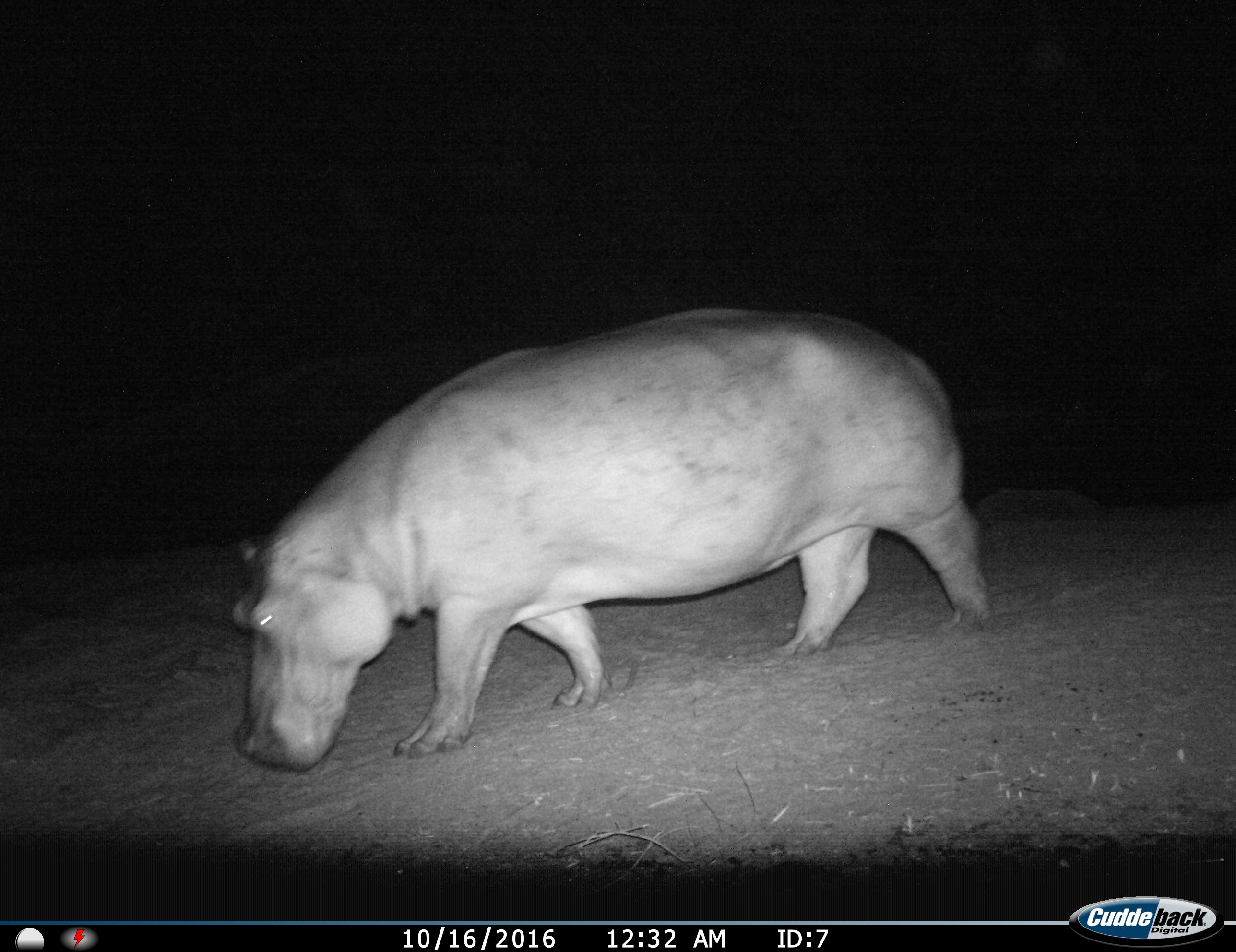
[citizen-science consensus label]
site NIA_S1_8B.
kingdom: Animalia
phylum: Chordata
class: Mammalia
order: Artiodactyla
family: Hippopotamidae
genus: Hippopotamus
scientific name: Hippopotamus amphibius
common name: hippopotamus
Hippopotamus (Hippopotamus amphibius), count 1. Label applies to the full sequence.